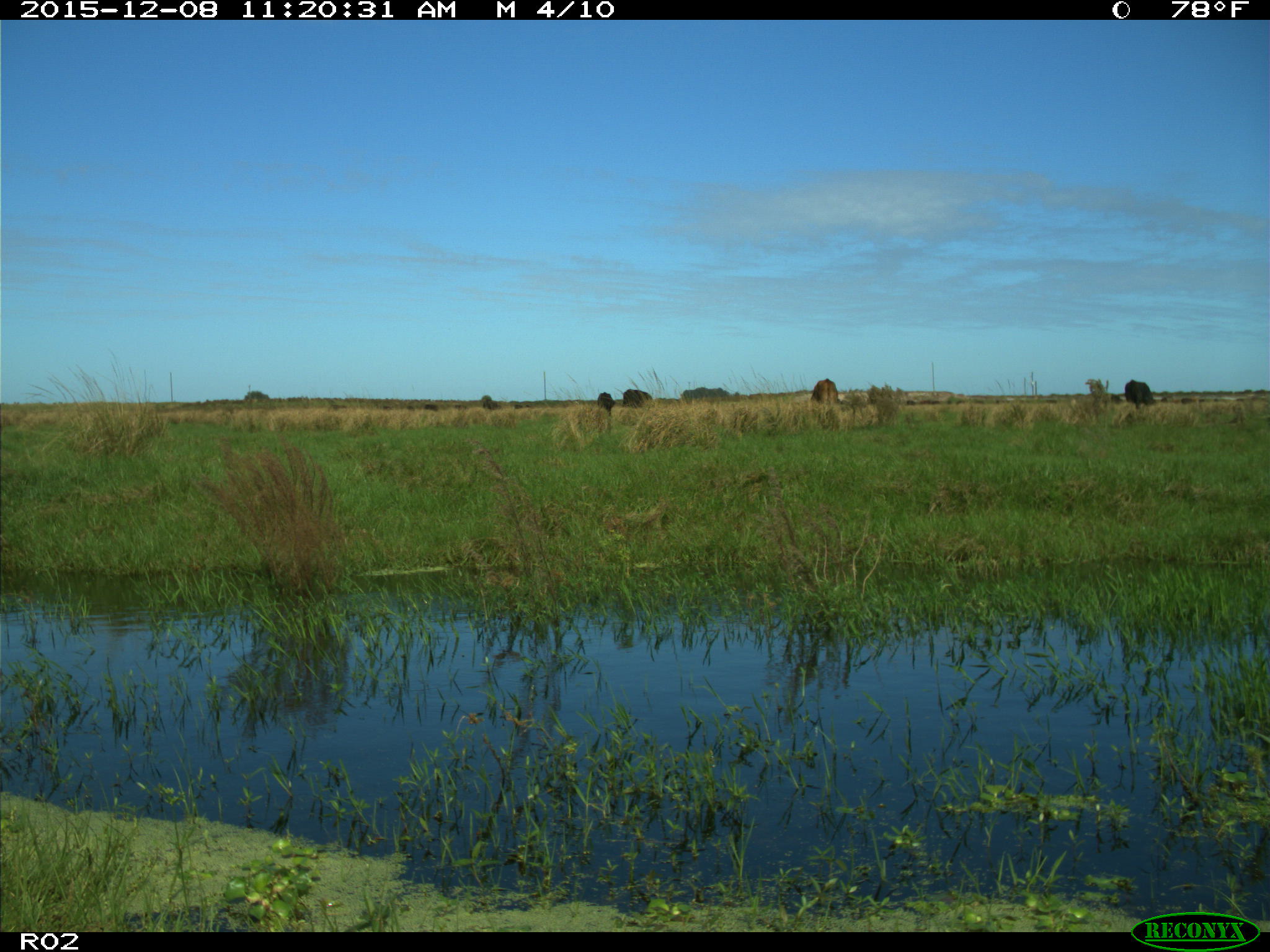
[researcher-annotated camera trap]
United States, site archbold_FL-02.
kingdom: Animalia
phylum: Chordata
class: Mammalia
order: Artiodactyla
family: Bovidae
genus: Bos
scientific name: Bos taurus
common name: domestic cow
Bos taurus (domestic cow).